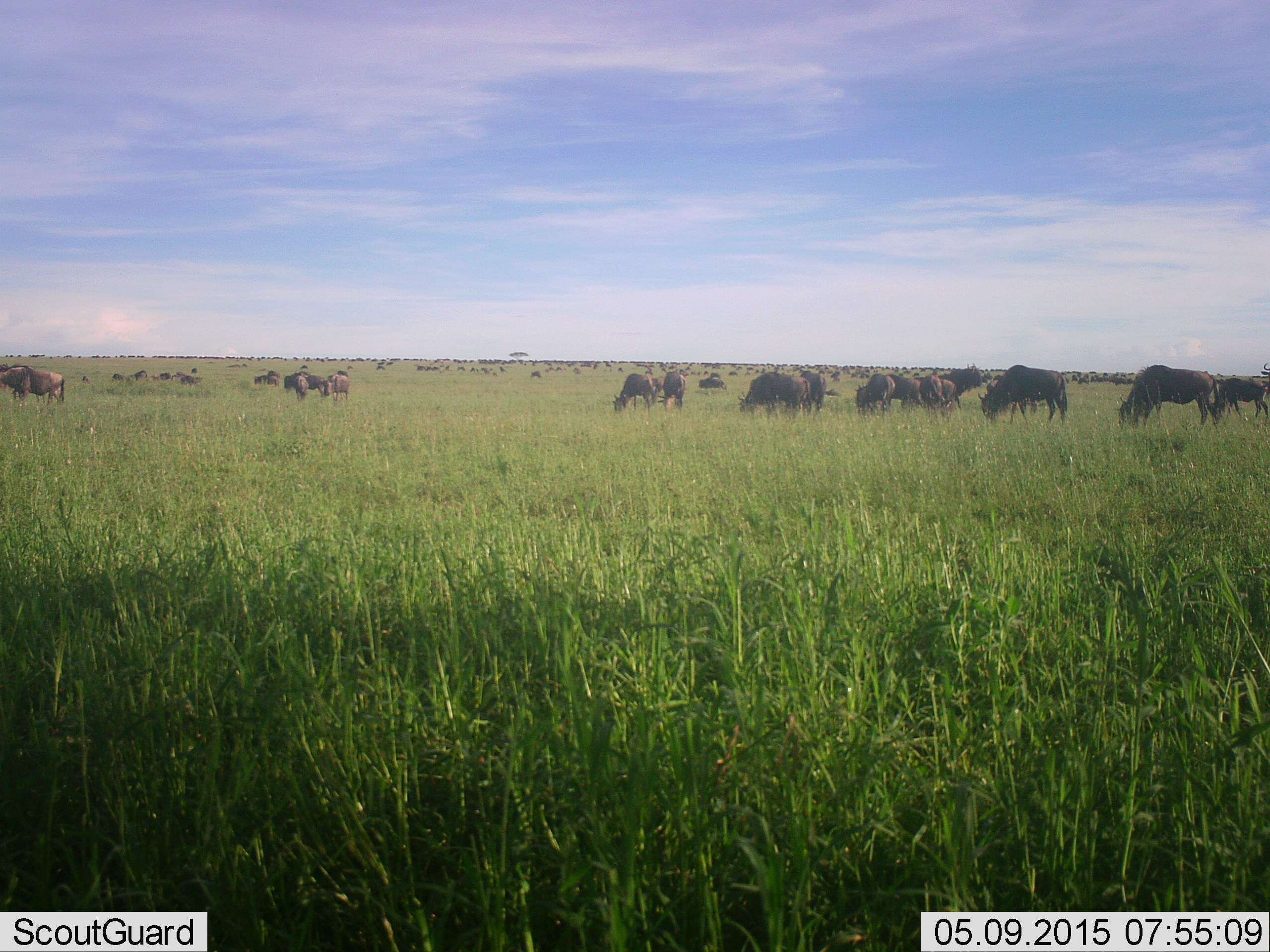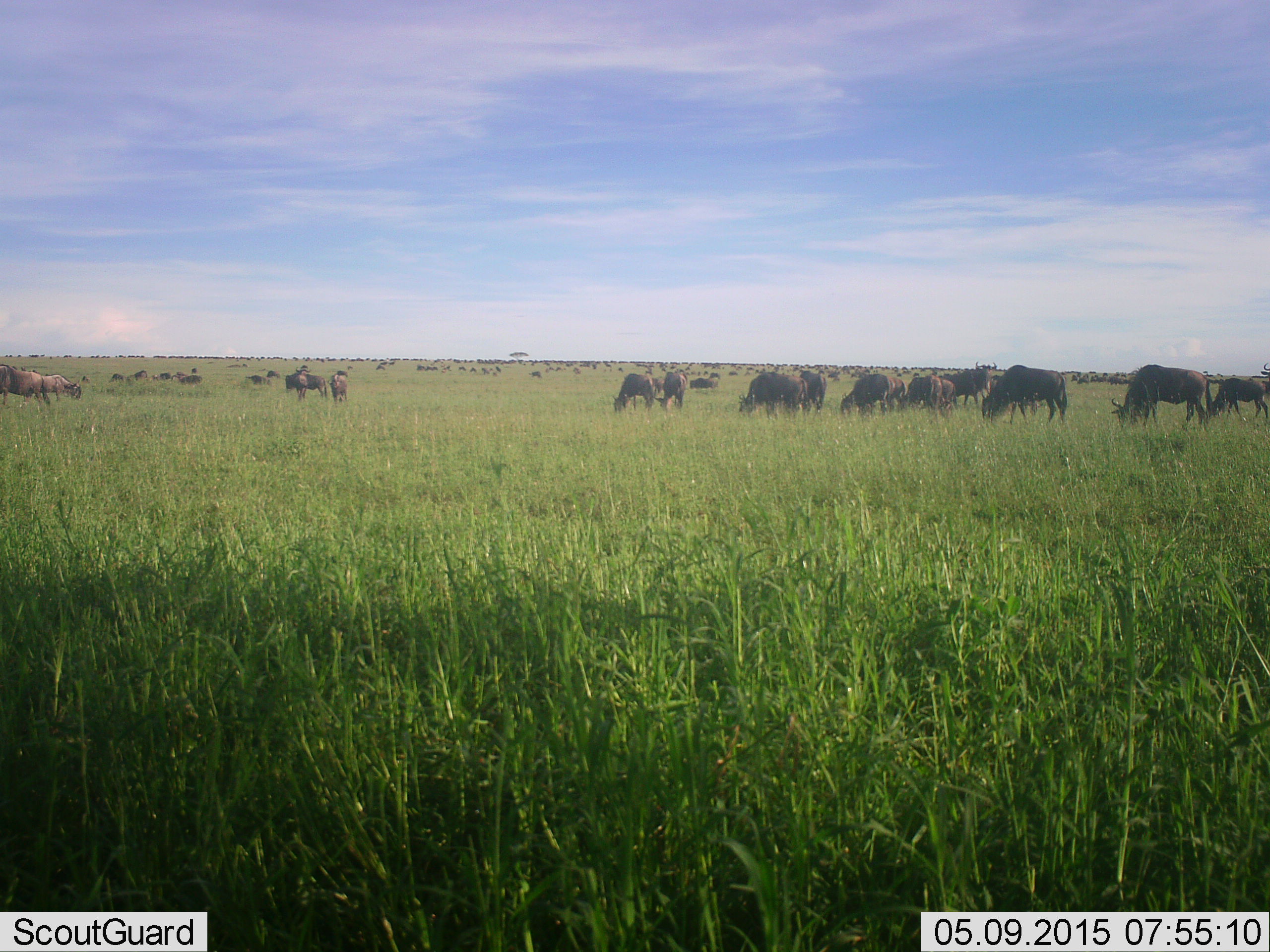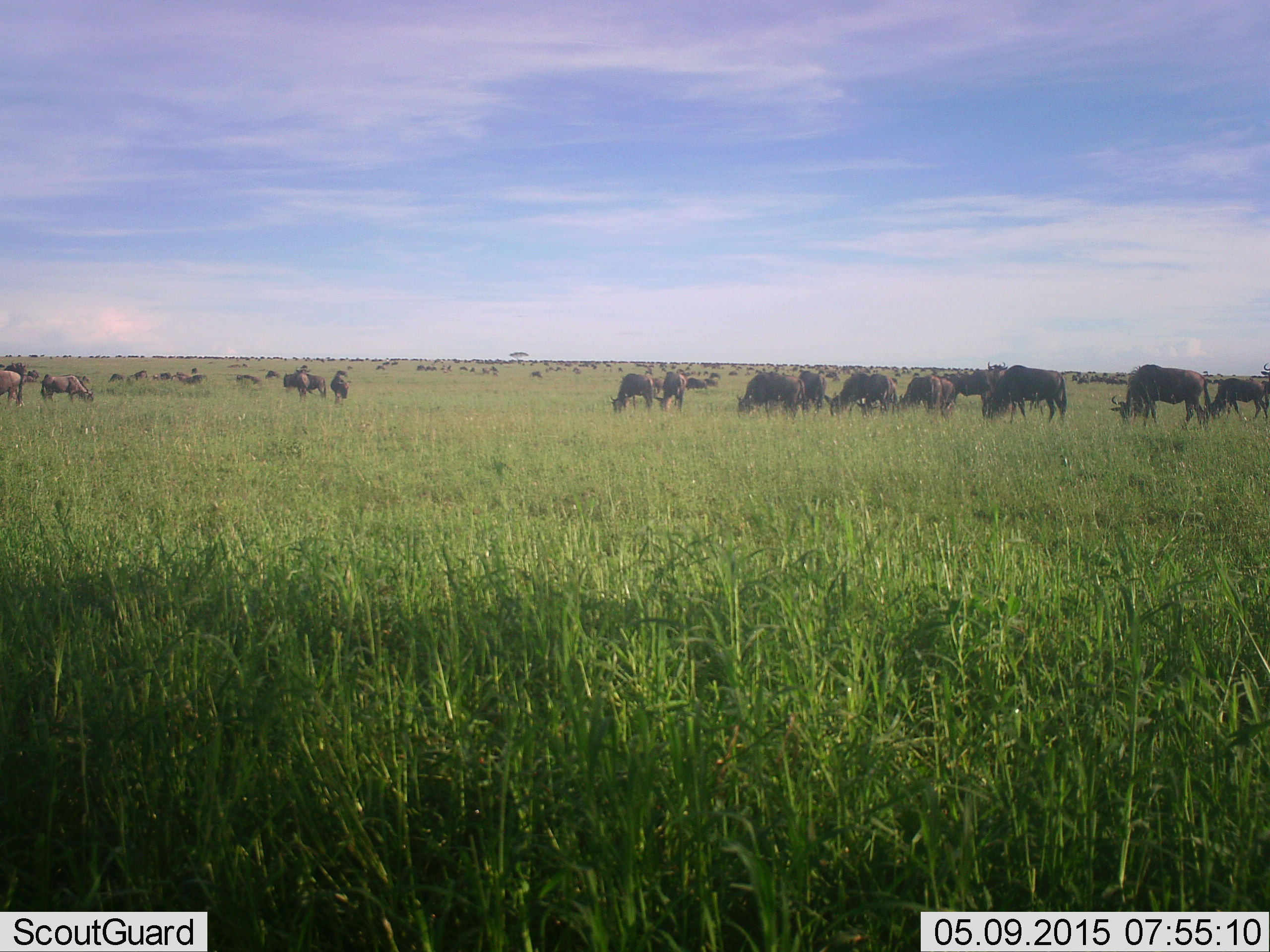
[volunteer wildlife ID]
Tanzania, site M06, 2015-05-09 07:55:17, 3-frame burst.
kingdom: Animalia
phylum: Chordata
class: Mammalia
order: Artiodactyla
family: Bovidae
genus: Connochaetes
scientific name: Connochaetes taurinus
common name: blue wildebeest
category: wildebeest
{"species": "wildebeest (blue wildebeest) (Connochaetes taurinus)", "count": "51+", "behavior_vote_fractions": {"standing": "50%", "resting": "10%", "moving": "20%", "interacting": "0%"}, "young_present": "0%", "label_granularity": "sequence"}